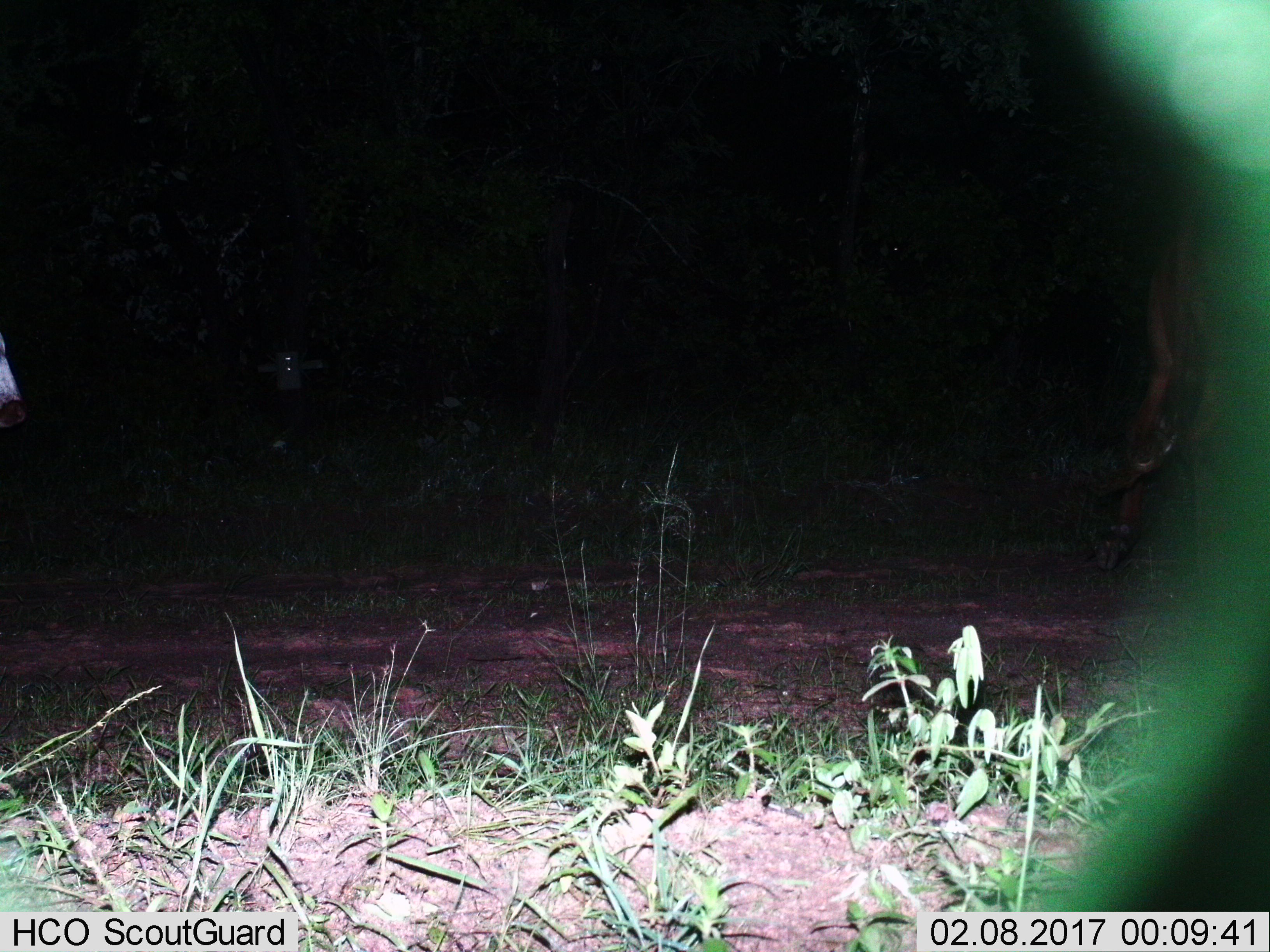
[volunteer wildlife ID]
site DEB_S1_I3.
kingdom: Animalia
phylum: Chordata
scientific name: Vertebrata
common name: domestic animal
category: domesticanimal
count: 2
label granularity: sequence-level